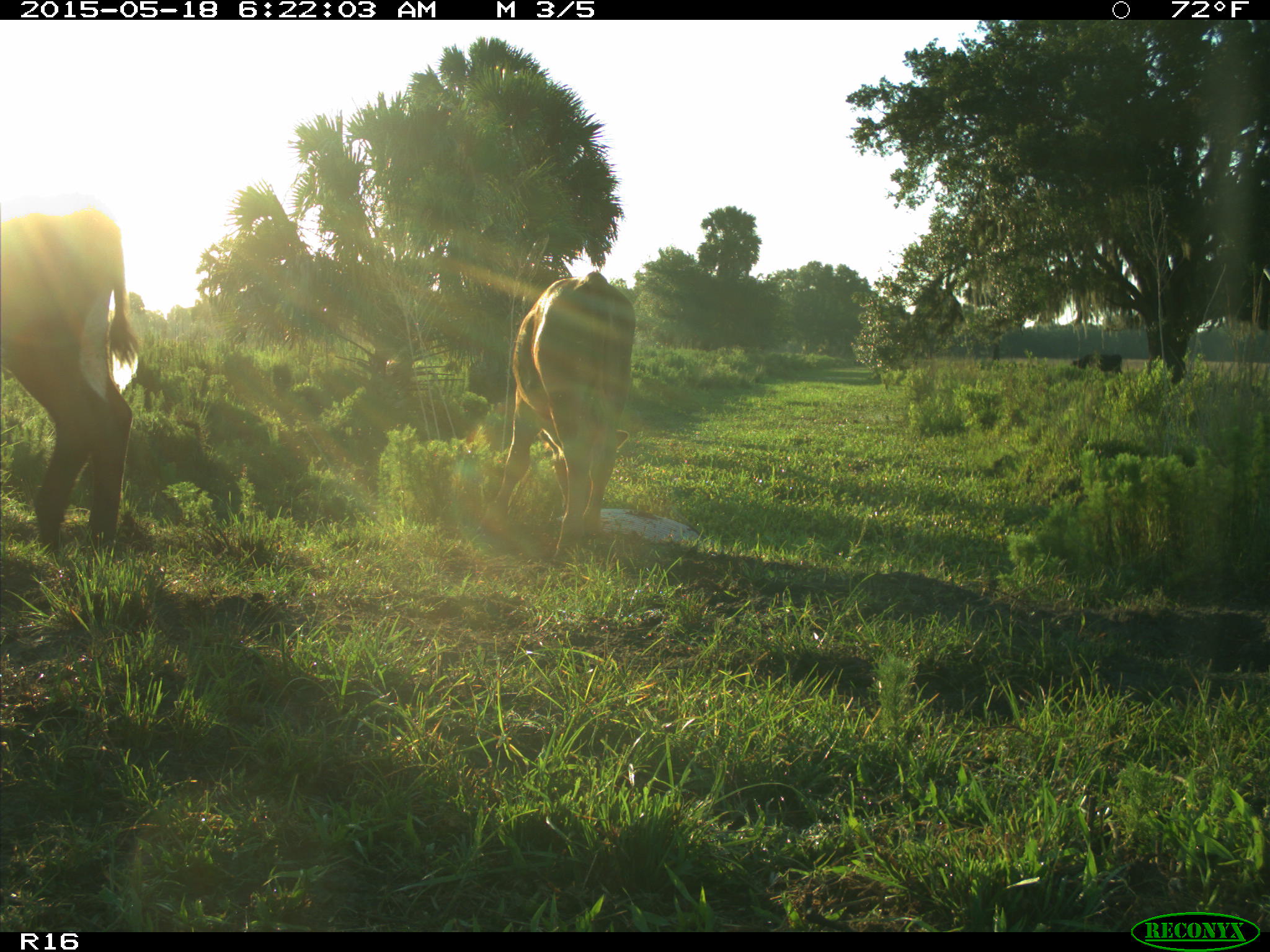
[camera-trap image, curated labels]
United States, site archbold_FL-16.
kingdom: Animalia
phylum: Chordata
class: Mammalia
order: Artiodactyla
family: Bovidae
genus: Bos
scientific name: Bos taurus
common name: domestic cow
Bos taurus (domestic cow).